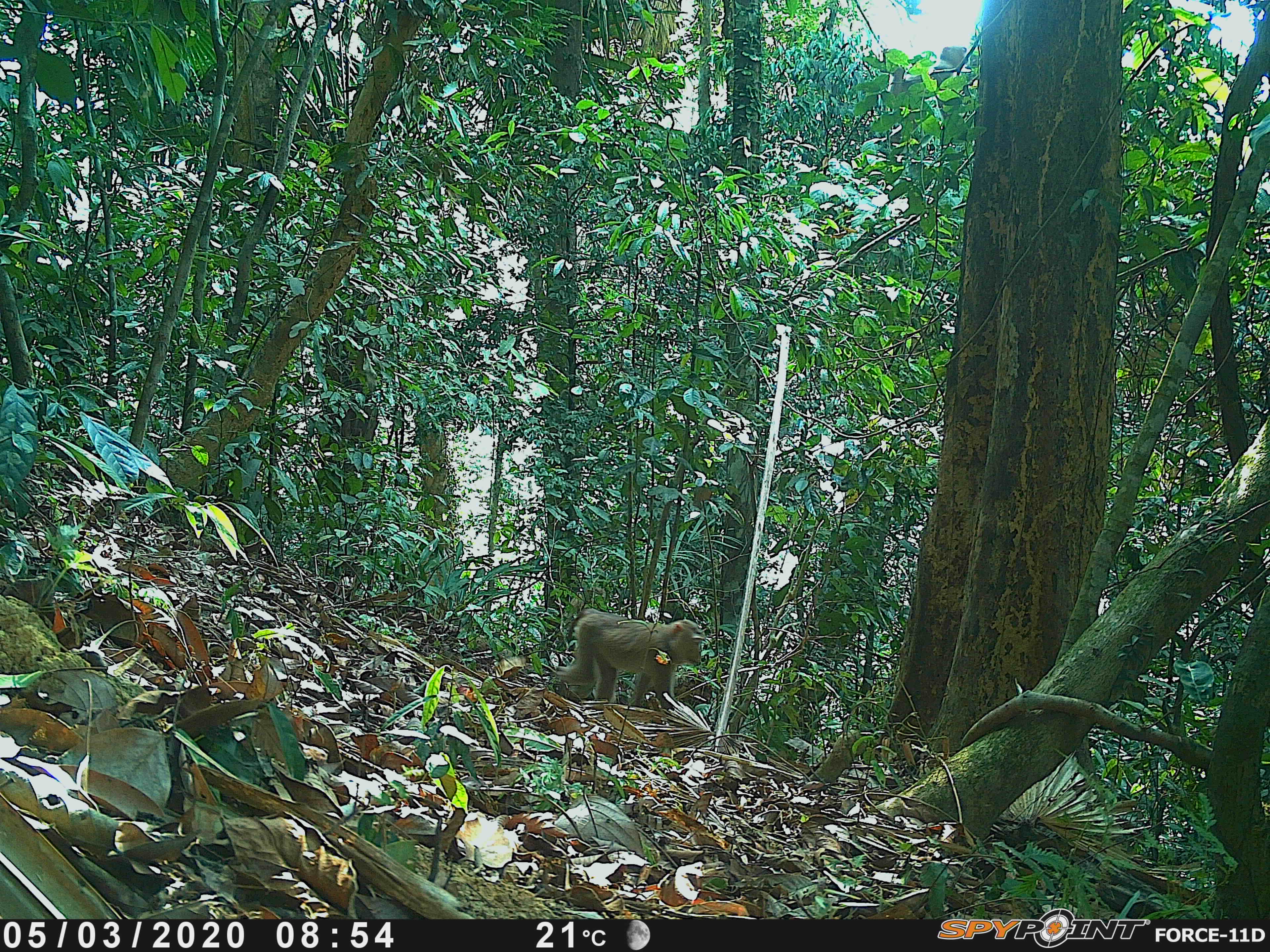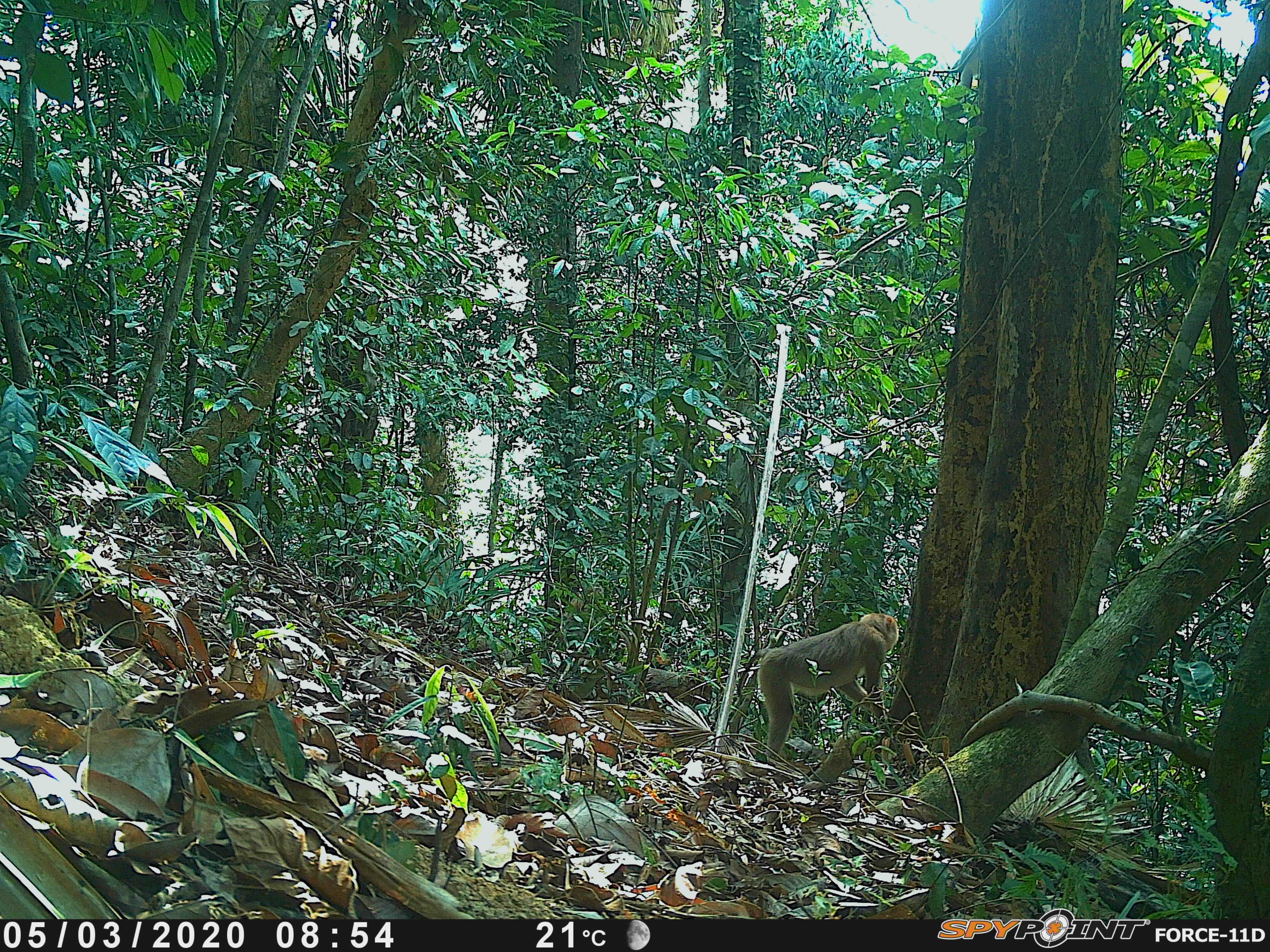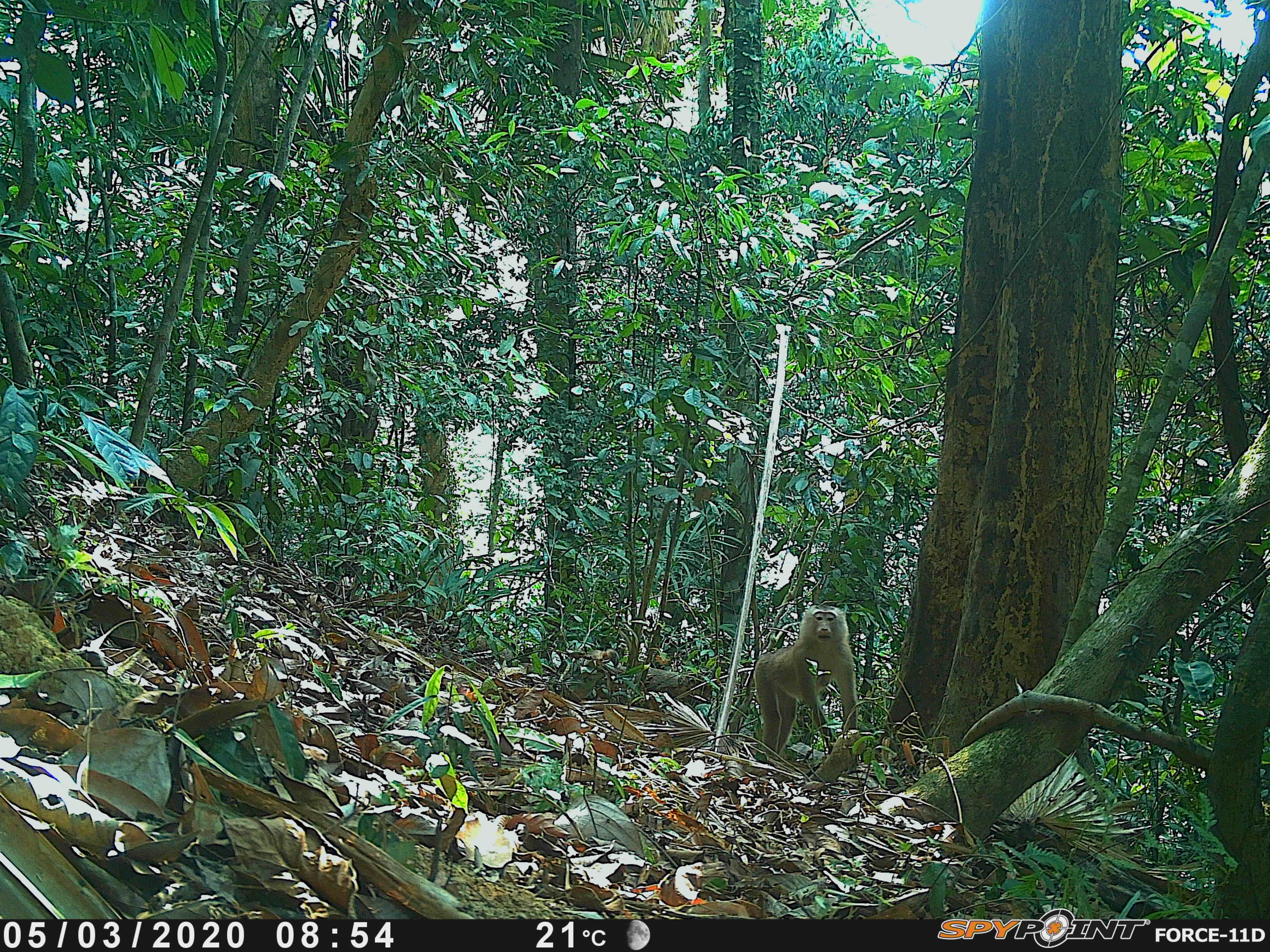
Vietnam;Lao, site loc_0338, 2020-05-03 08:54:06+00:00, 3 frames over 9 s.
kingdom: Animalia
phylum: Chordata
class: Mammalia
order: Primates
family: Cercopithecidae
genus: Macaca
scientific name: Macaca nemestrina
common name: pig-tailed macaque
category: pig tailed macaque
Pig tailed macaque (pig-tailed macaque) (Macaca nemestrina). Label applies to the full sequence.